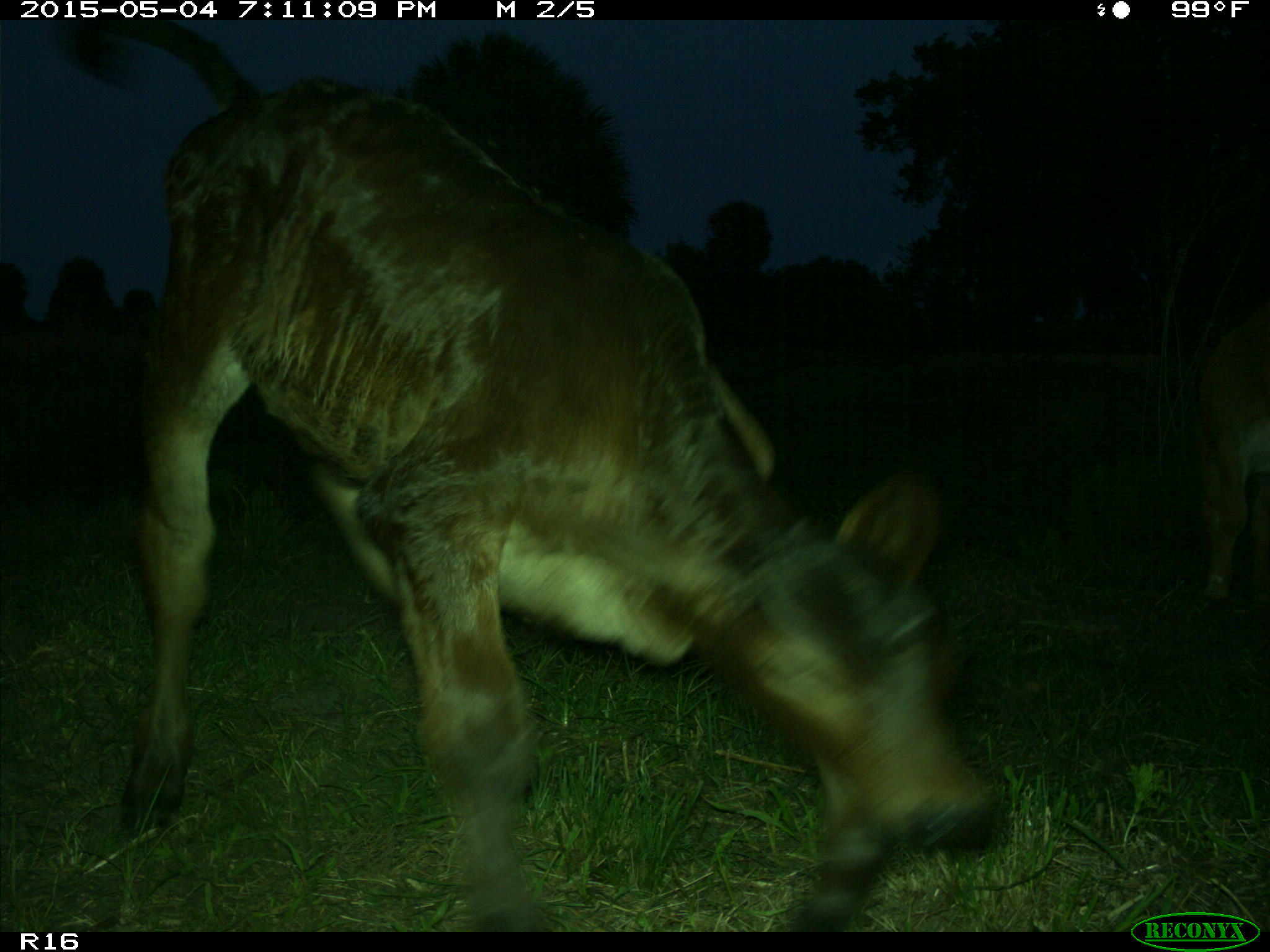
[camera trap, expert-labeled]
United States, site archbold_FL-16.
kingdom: Animalia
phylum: Chordata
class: Mammalia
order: Artiodactyla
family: Bovidae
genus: Bos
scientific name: Bos taurus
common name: domestic cow